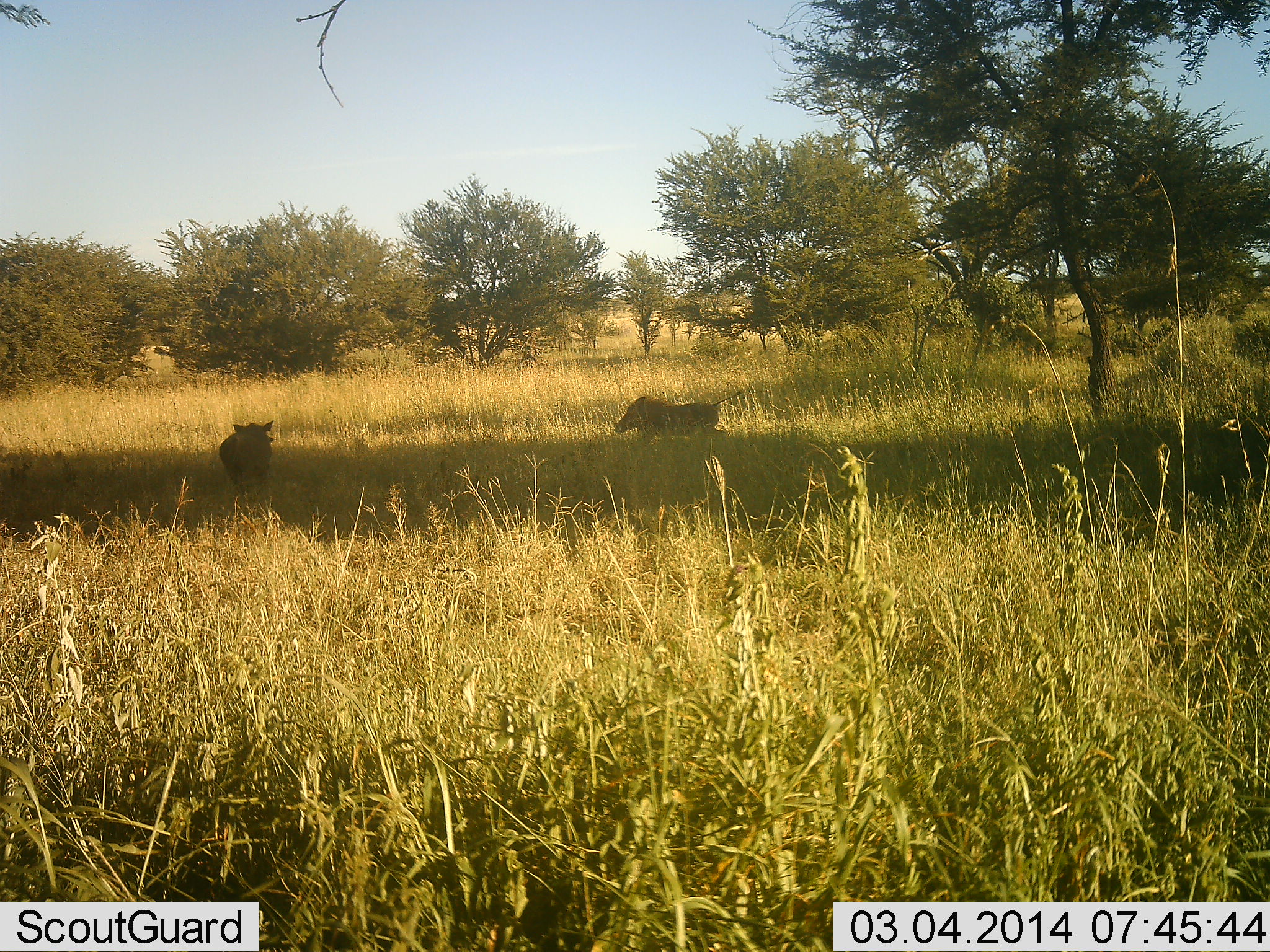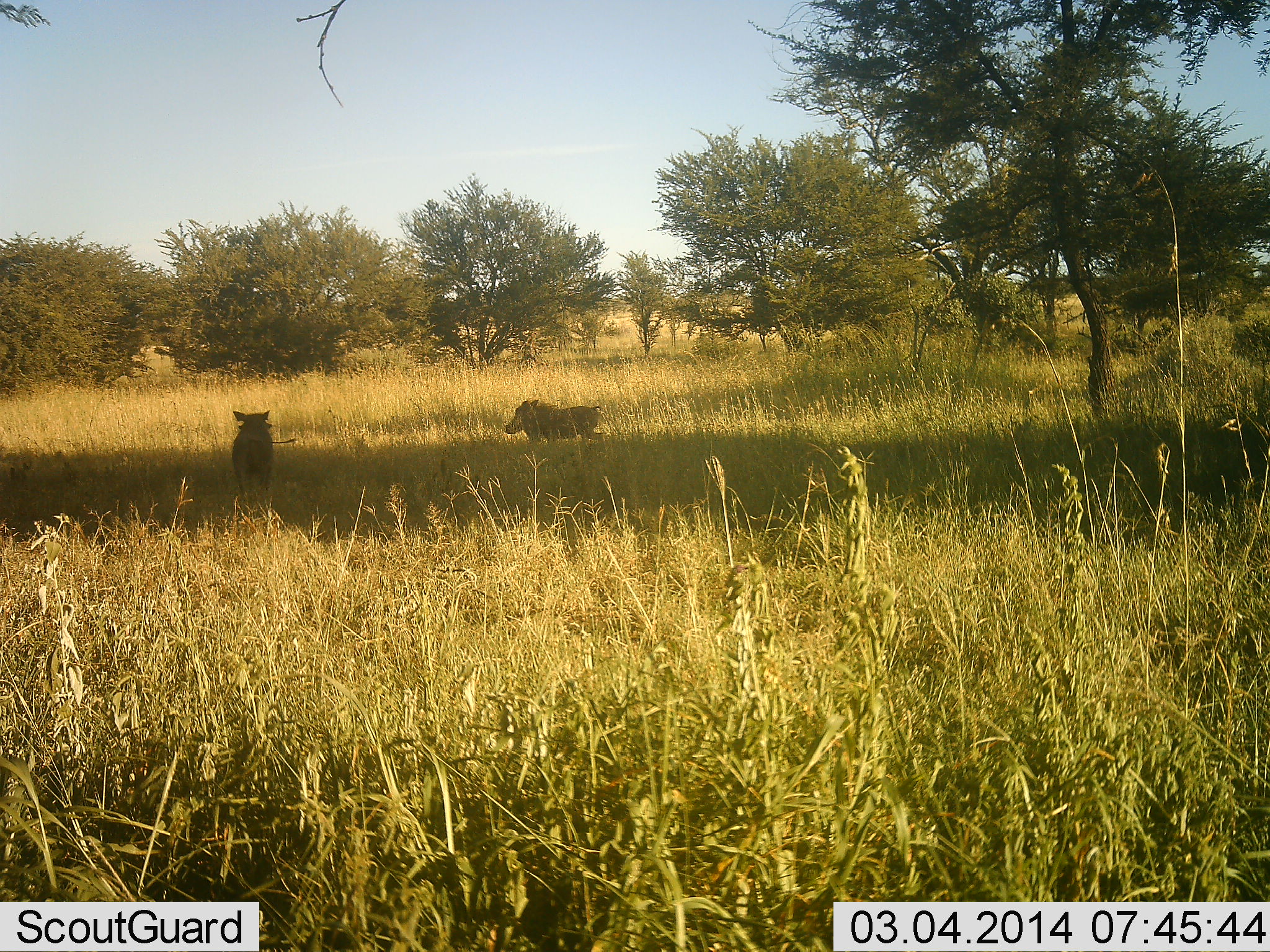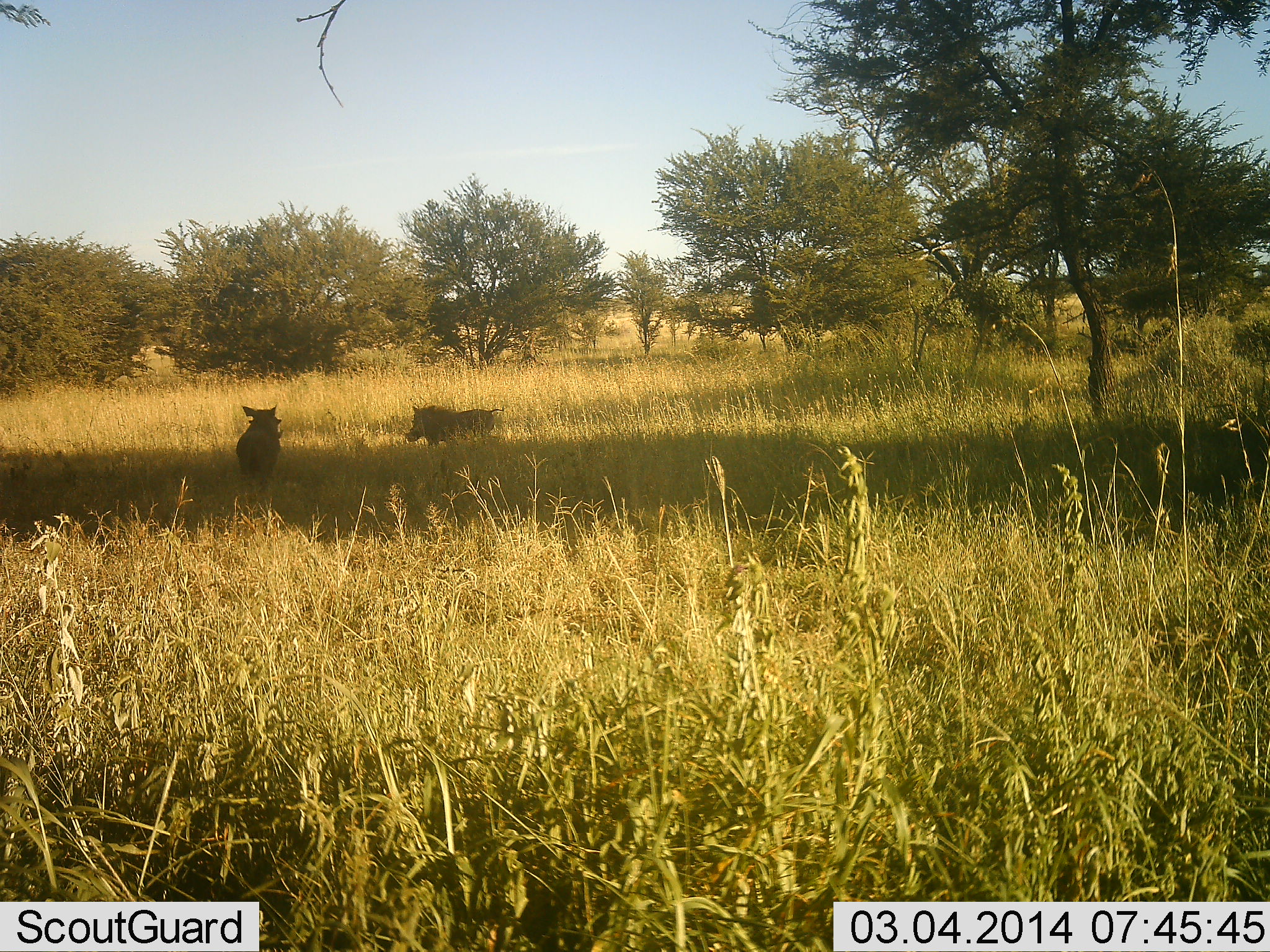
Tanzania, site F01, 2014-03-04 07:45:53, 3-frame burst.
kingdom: Animalia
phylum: Chordata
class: Mammalia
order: Artiodactyla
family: Suidae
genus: Phacochoerus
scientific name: Phacochoerus africanus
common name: warthog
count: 2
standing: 10%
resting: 0%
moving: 100%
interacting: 10%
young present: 0%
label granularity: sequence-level